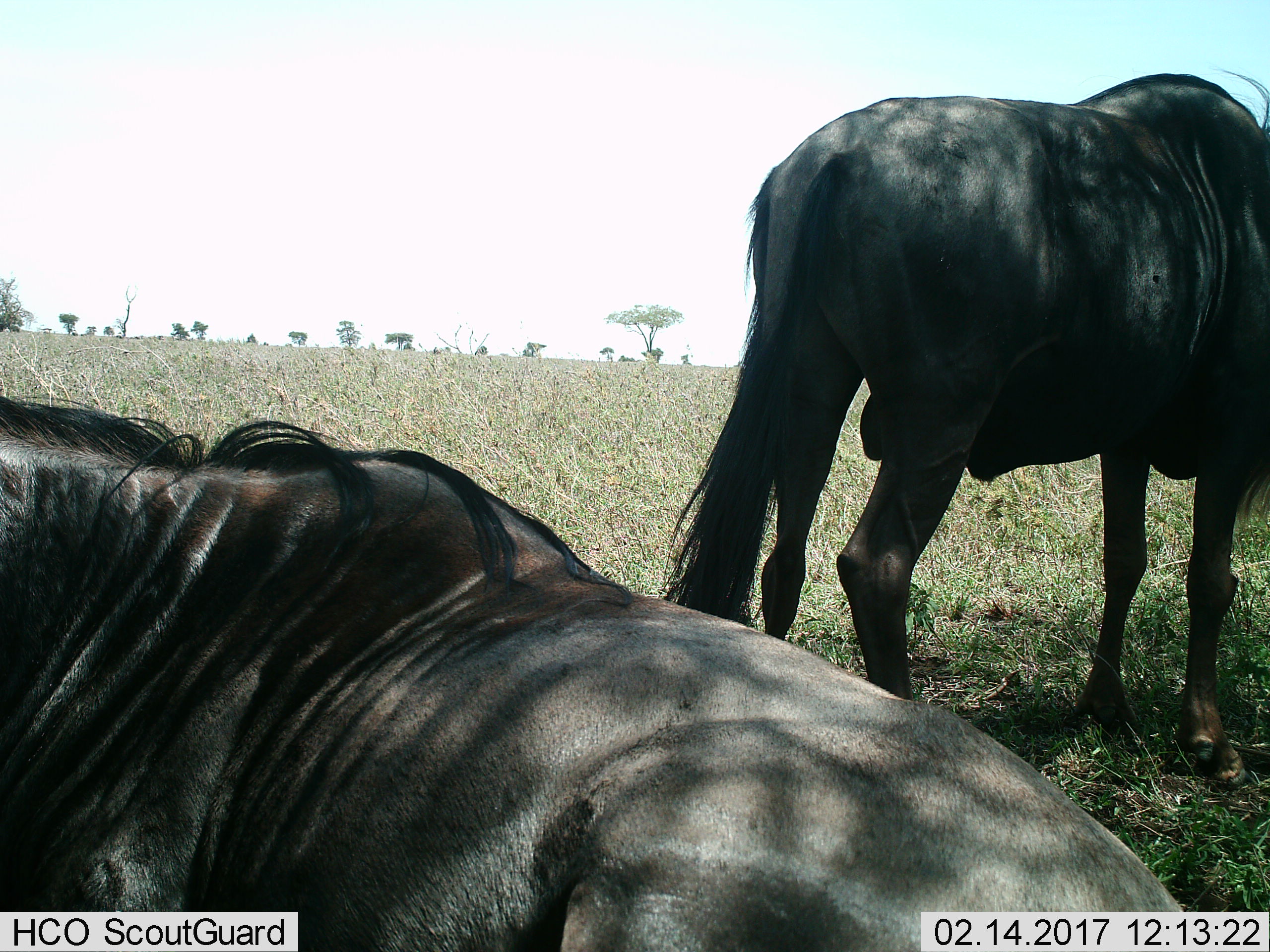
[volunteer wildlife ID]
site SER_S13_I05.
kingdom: Animalia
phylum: Chordata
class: Mammalia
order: Artiodactyla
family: Bovidae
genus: Connochaetes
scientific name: Connochaetes taurinus taurinus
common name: blue wildebeest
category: wildebeestblue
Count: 2.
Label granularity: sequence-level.